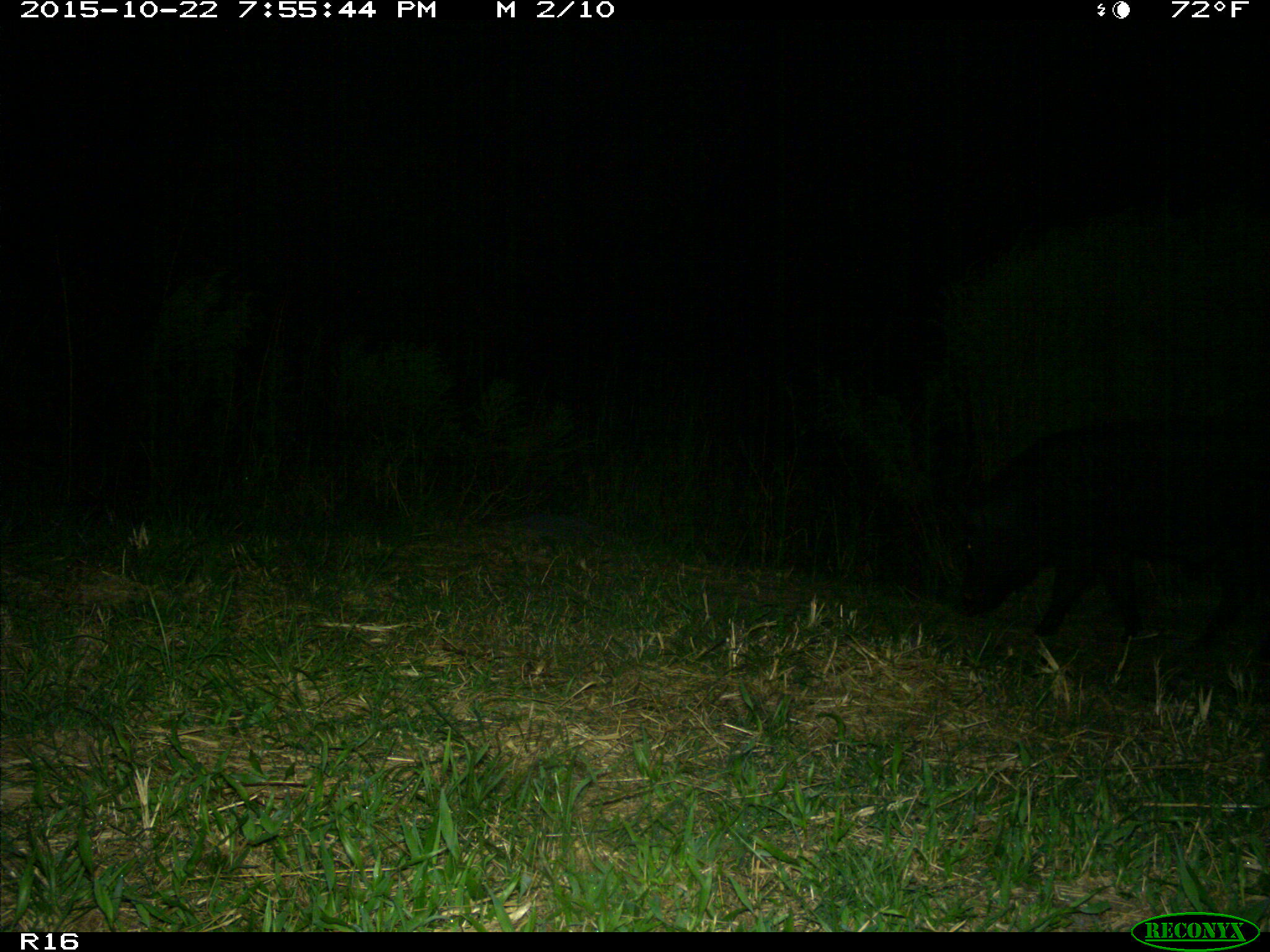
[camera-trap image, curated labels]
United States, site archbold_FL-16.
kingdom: Animalia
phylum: Chordata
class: Mammalia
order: Artiodactyla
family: Suidae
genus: Sus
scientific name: Sus scrofa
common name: wild boar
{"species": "Sus scrofa (wild boar)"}